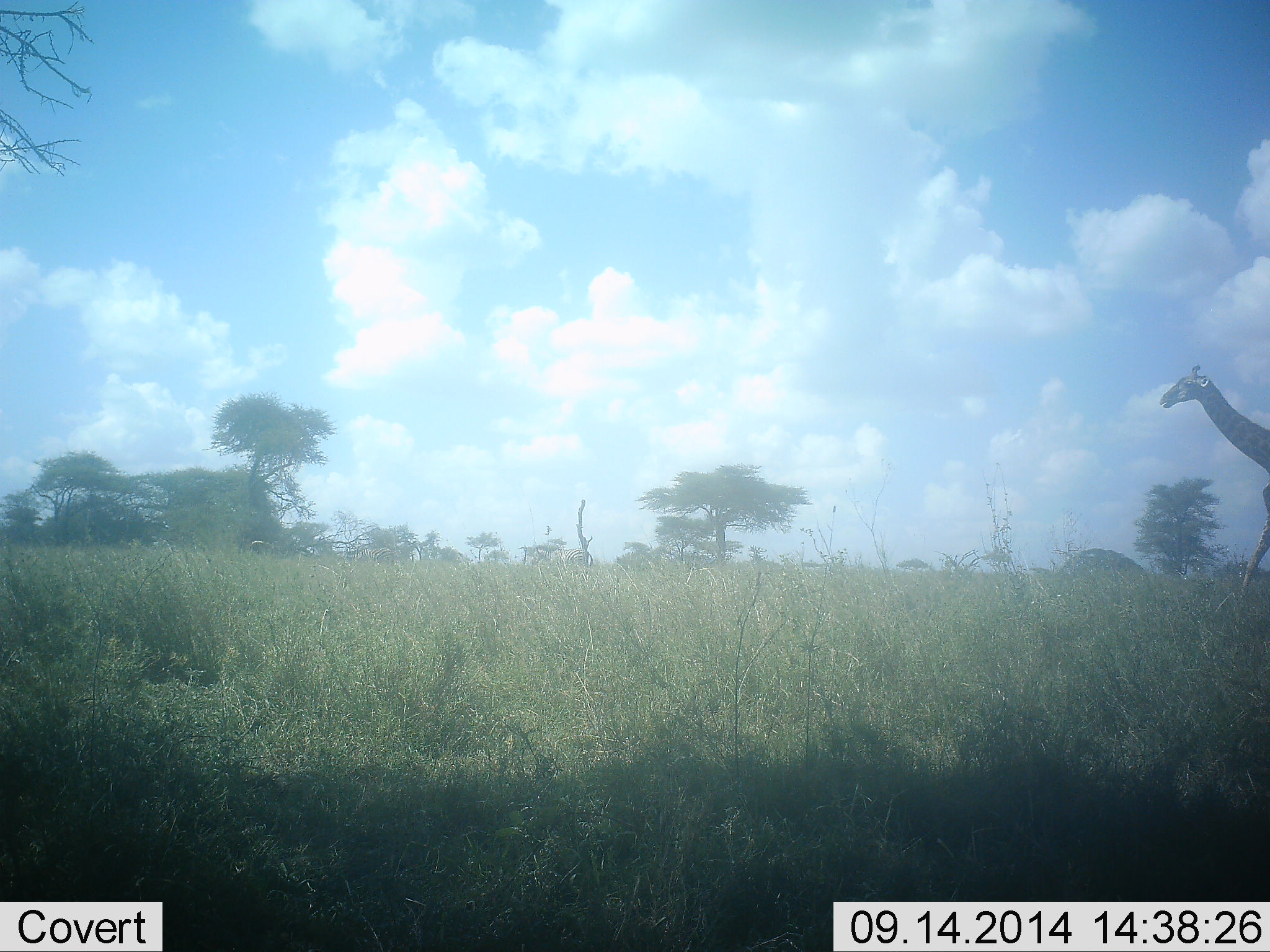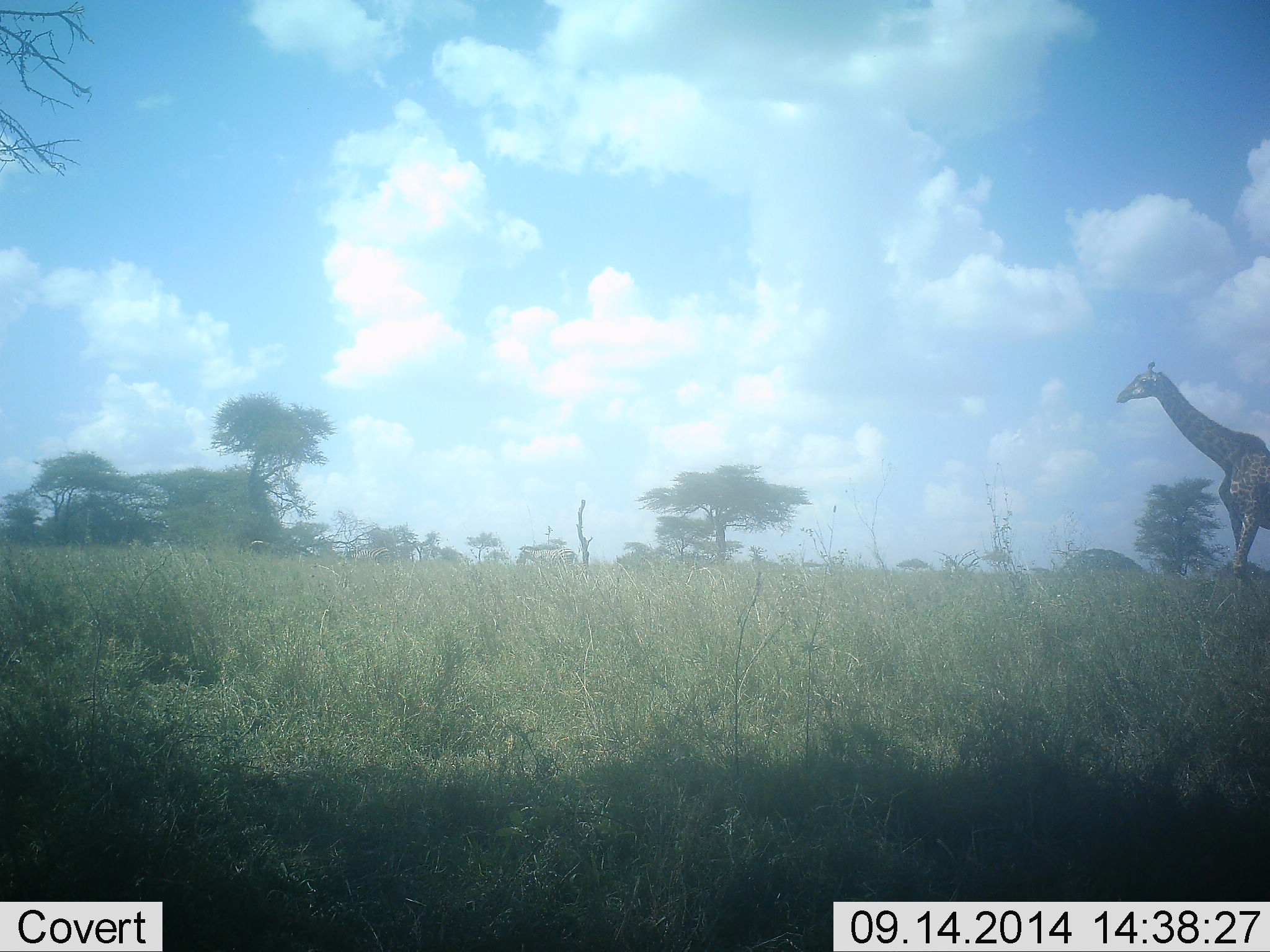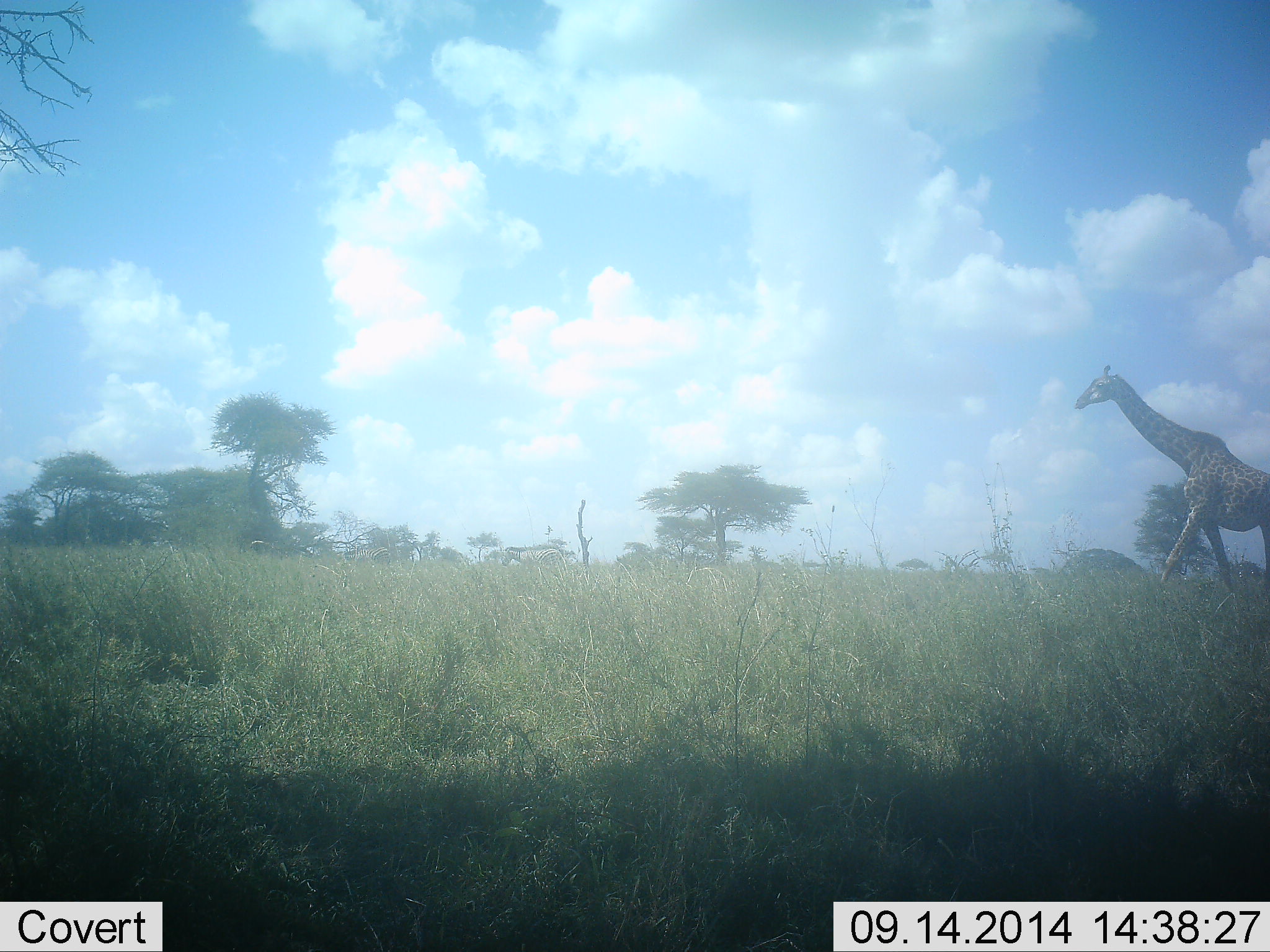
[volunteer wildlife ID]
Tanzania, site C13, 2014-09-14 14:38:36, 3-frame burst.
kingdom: Animalia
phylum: Chordata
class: Mammalia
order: Artiodactyla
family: Giraffidae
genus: Giraffa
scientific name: Giraffa camelopardalis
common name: giraffe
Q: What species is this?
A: Giraffe (Giraffa camelopardalis).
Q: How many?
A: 1.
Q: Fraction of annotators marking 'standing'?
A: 26%.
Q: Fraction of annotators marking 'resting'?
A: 0%.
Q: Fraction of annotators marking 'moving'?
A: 79%.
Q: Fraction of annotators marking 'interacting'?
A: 0%.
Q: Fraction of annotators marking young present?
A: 0%.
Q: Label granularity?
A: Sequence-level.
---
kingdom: Animalia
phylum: Chordata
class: Mammalia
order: Perissodactyla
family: Equidae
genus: Equus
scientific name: Equus quagga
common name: plains zebra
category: zebra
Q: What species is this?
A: Zebra (plains zebra) (Equus quagga).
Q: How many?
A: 1.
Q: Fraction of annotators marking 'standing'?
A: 10%.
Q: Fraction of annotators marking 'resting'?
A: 0%.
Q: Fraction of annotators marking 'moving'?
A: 100%.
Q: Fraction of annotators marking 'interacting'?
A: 0%.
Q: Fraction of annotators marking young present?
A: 0%.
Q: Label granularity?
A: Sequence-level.